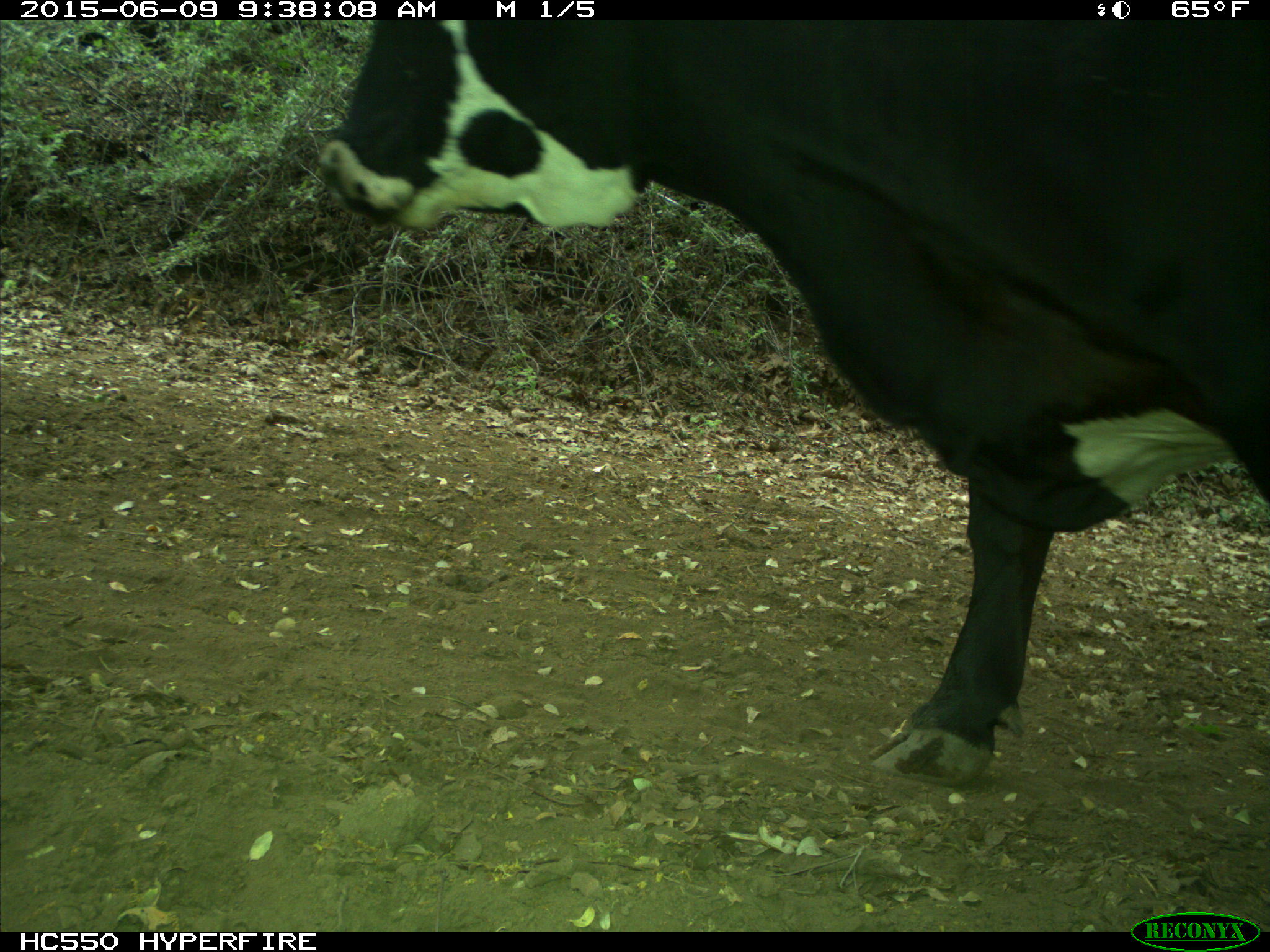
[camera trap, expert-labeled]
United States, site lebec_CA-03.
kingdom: Animalia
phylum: Chordata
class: Mammalia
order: Artiodactyla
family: Bovidae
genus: Bos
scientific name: Bos taurus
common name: domestic cow